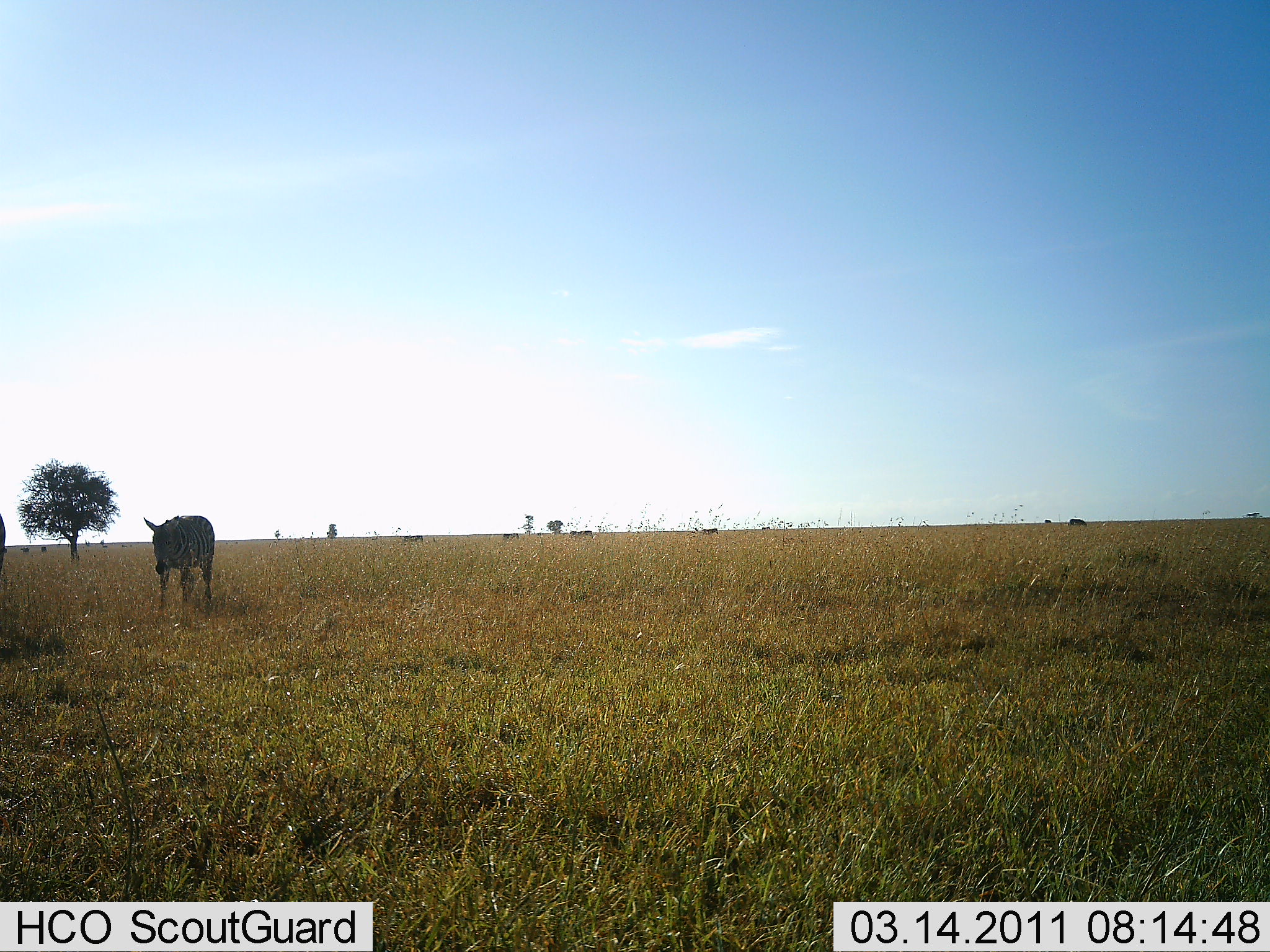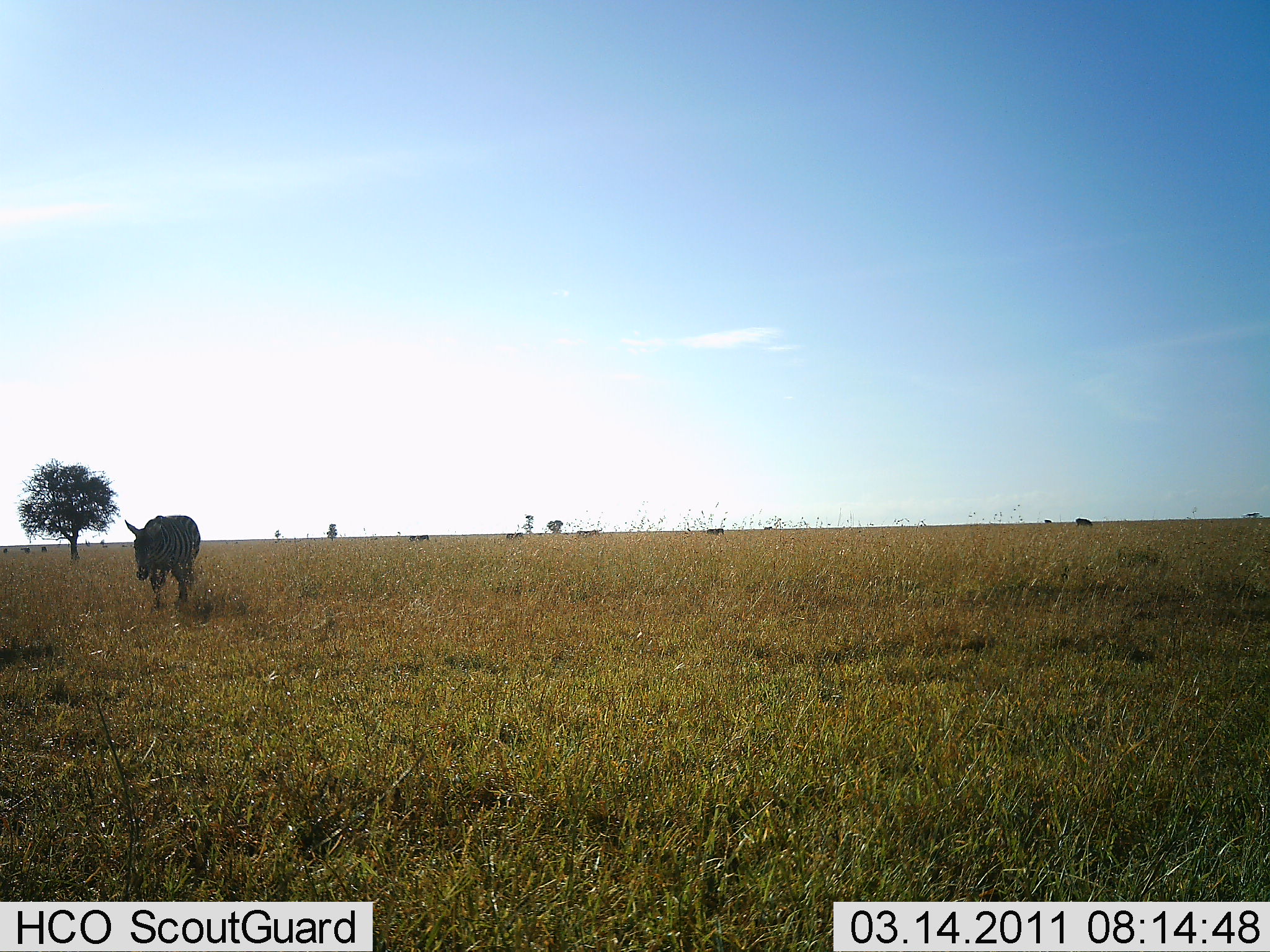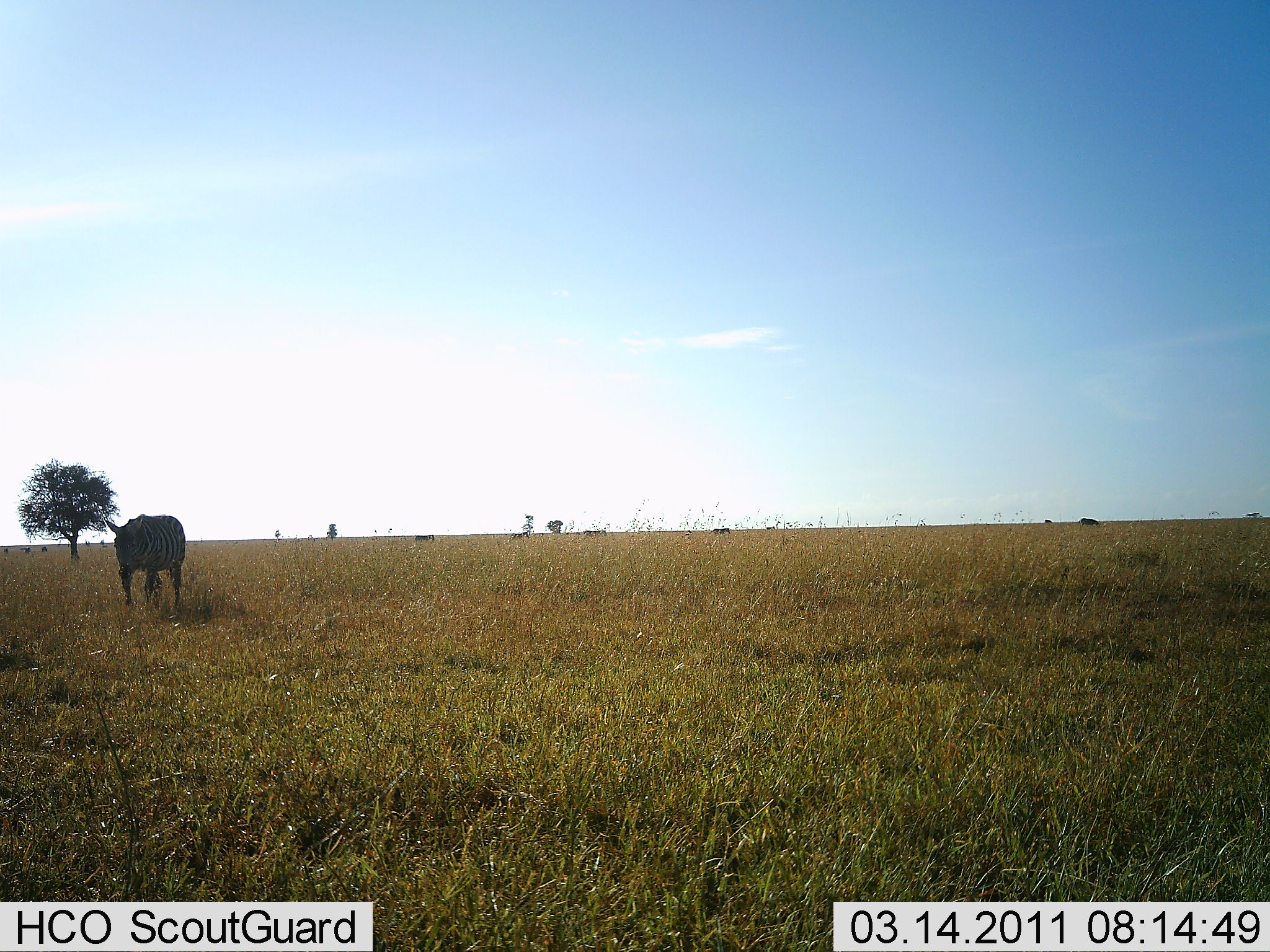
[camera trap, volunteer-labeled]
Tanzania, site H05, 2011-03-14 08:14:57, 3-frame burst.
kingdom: Animalia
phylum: Chordata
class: Mammalia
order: Perissodactyla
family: Equidae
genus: Equus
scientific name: Equus quagga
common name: plains zebra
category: zebra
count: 2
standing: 8%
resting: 0%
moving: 92%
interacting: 0%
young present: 0%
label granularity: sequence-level